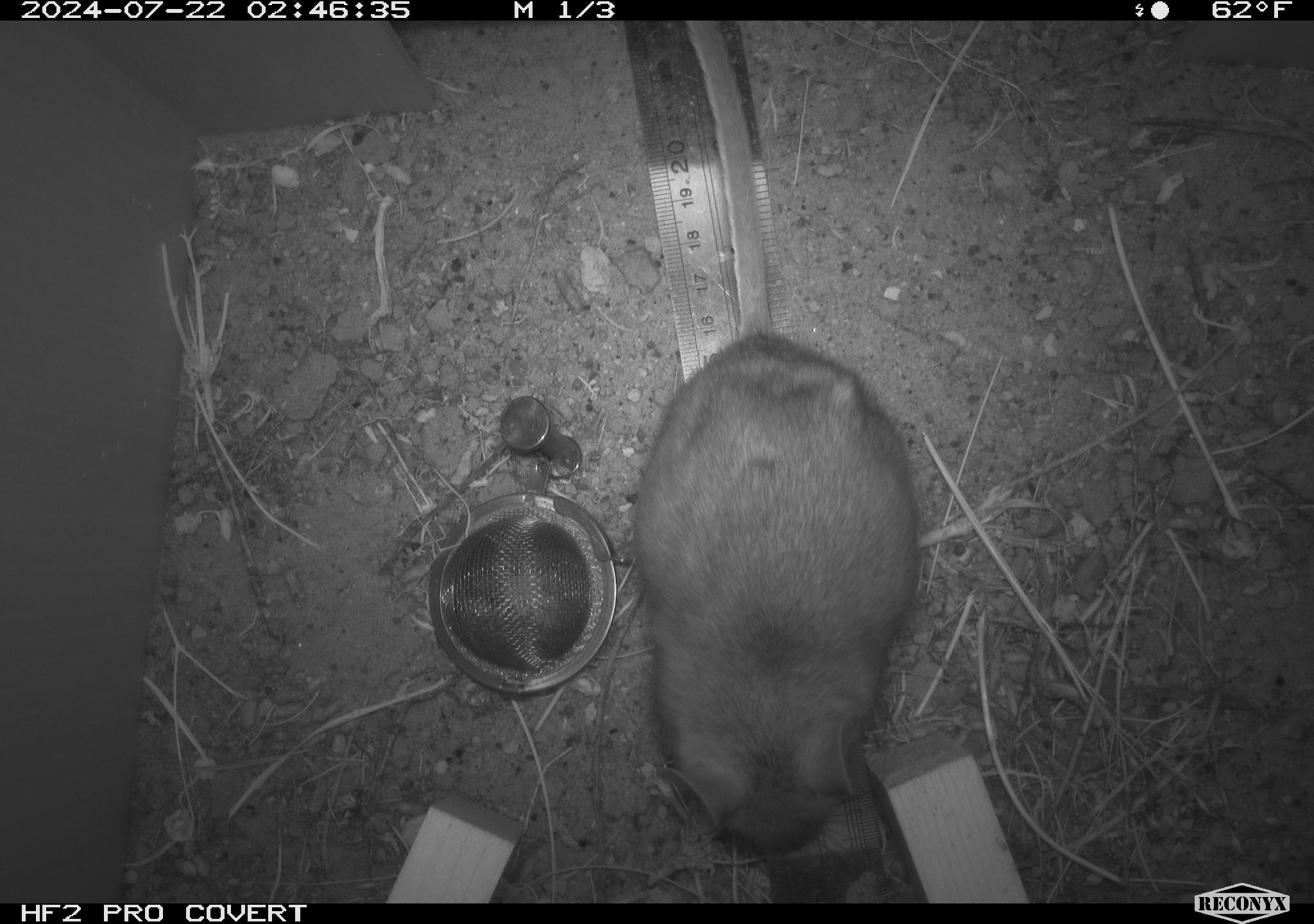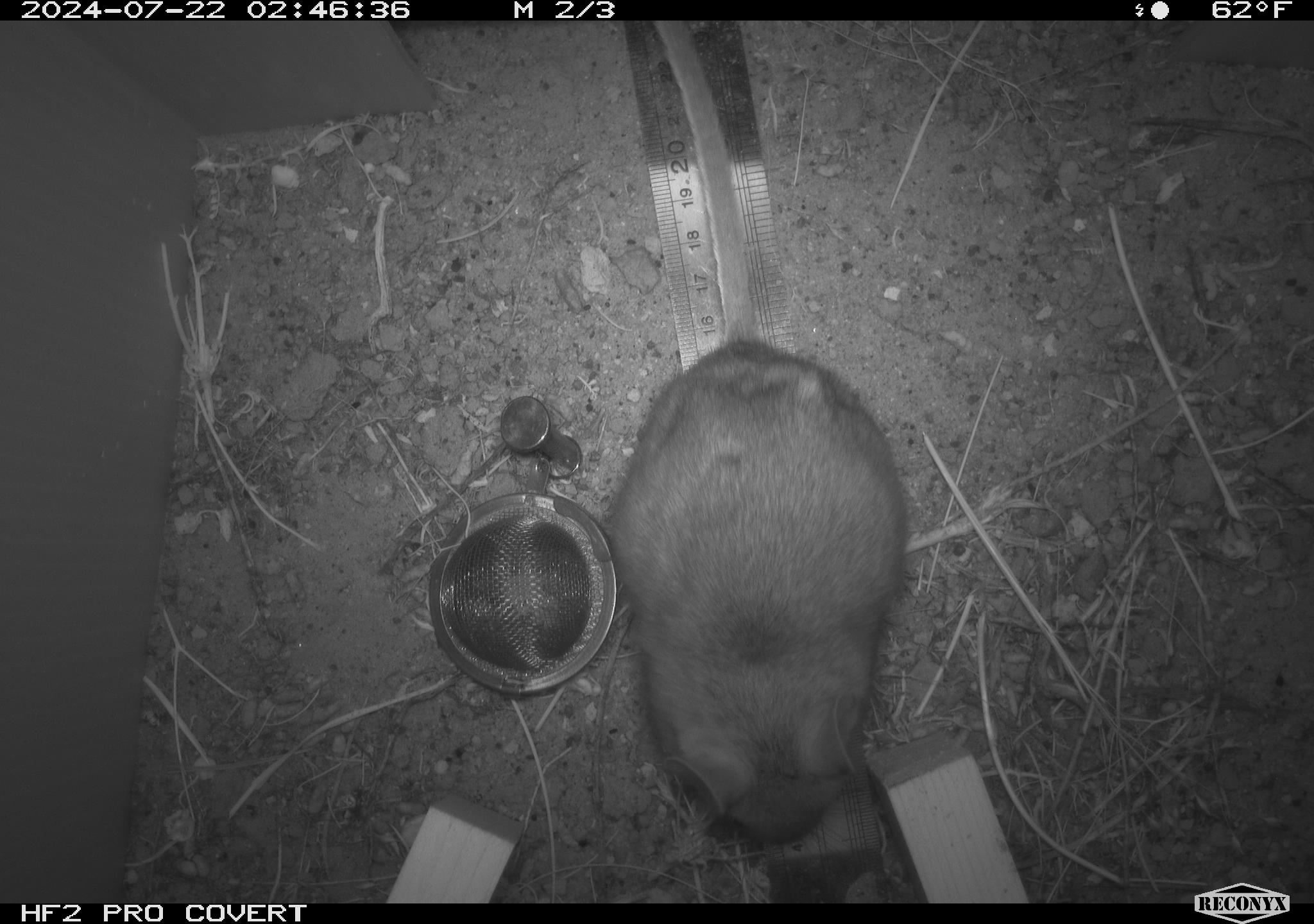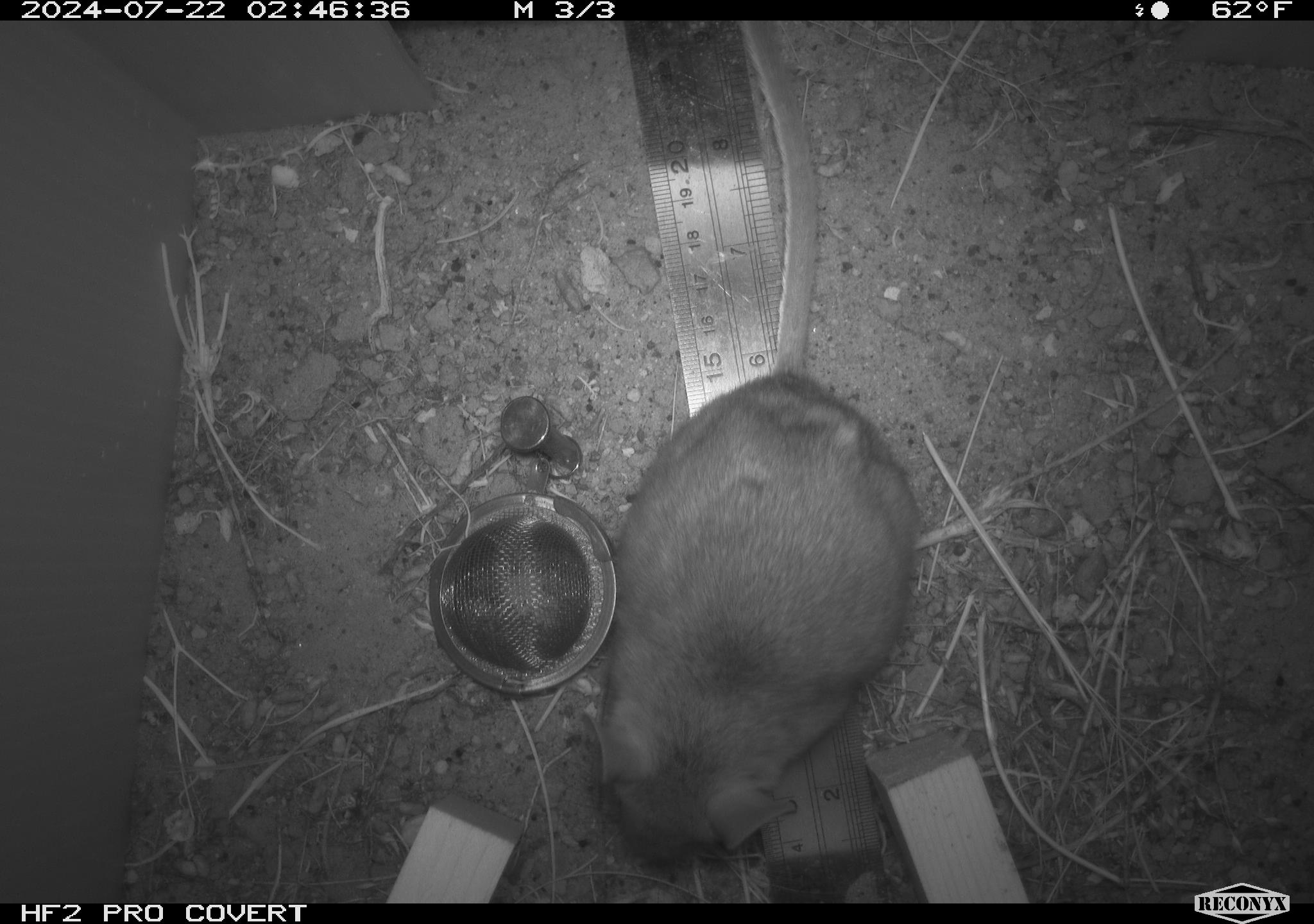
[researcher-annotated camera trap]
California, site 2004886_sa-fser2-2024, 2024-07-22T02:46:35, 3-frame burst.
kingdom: Animalia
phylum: Chordata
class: Mammalia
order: Rodentia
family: Cricetidae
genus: Neotoma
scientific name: Neotoma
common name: pack rat or woodrat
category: neotoma species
Neotoma species (pack rat or woodrat) (Neotoma).